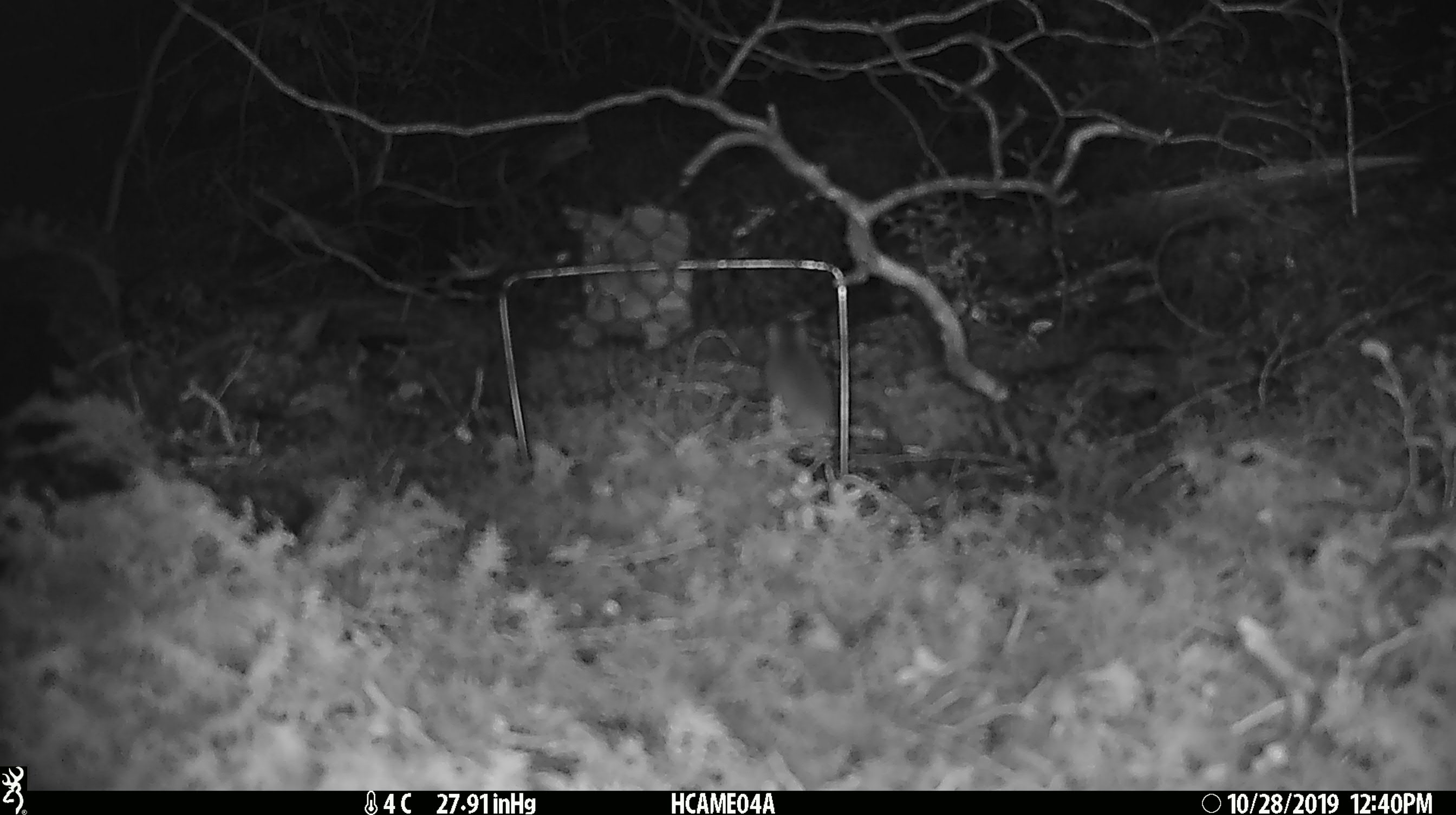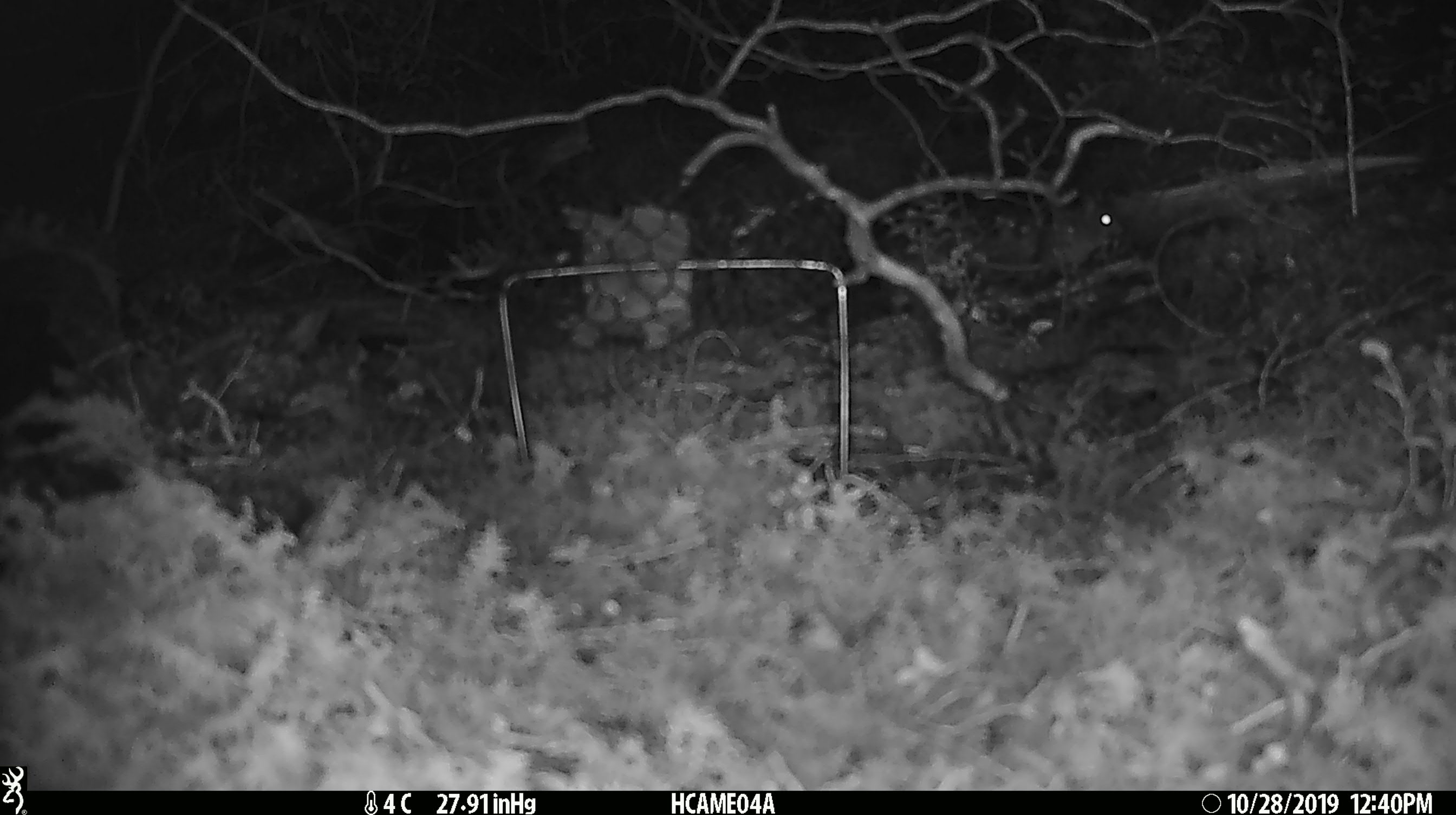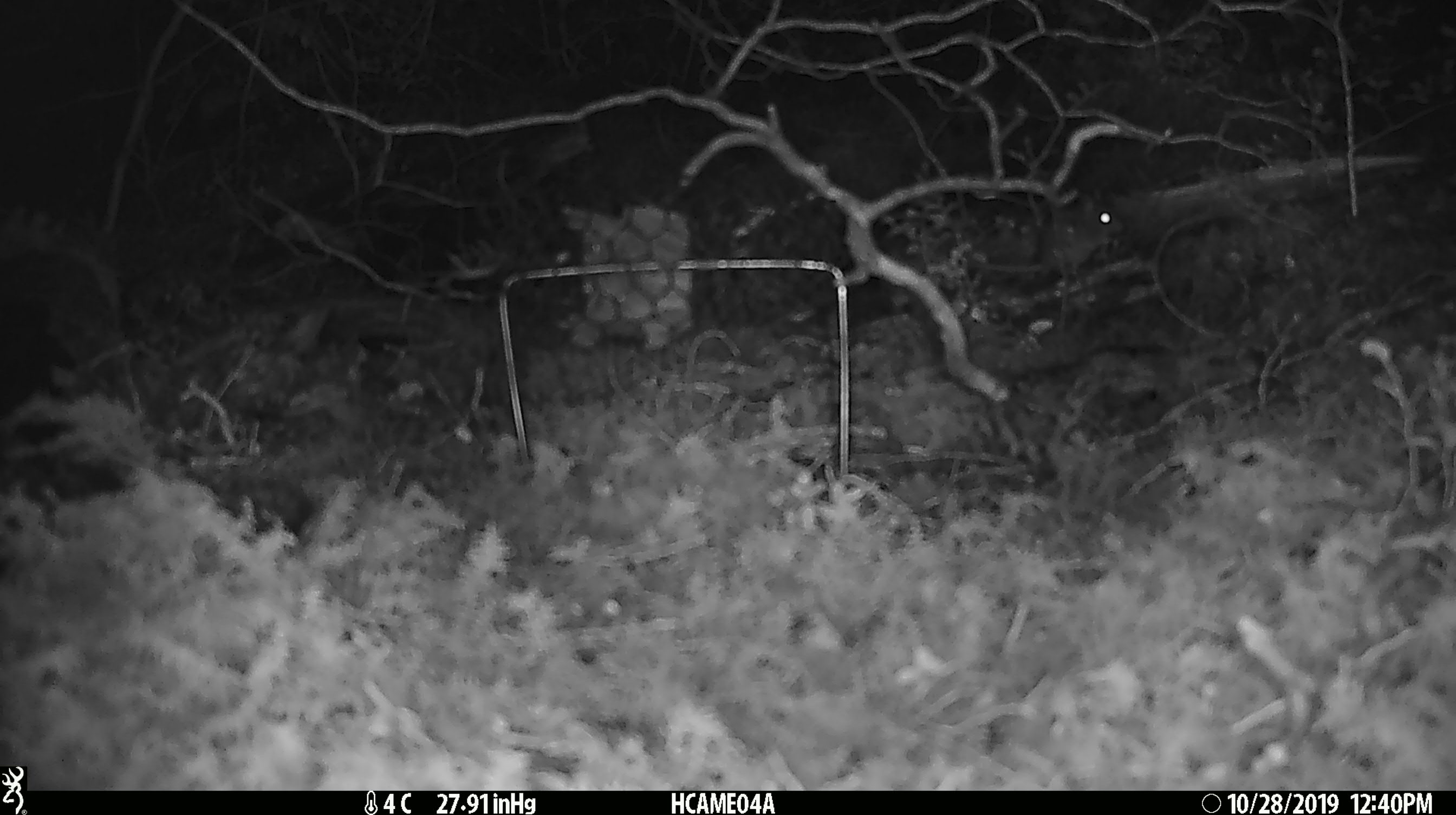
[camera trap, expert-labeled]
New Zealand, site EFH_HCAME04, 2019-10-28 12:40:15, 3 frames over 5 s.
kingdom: Animalia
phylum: Chordata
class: Mammalia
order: Rodentia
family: Muridae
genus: Mus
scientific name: Mus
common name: mouse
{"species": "mouse (Mus)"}